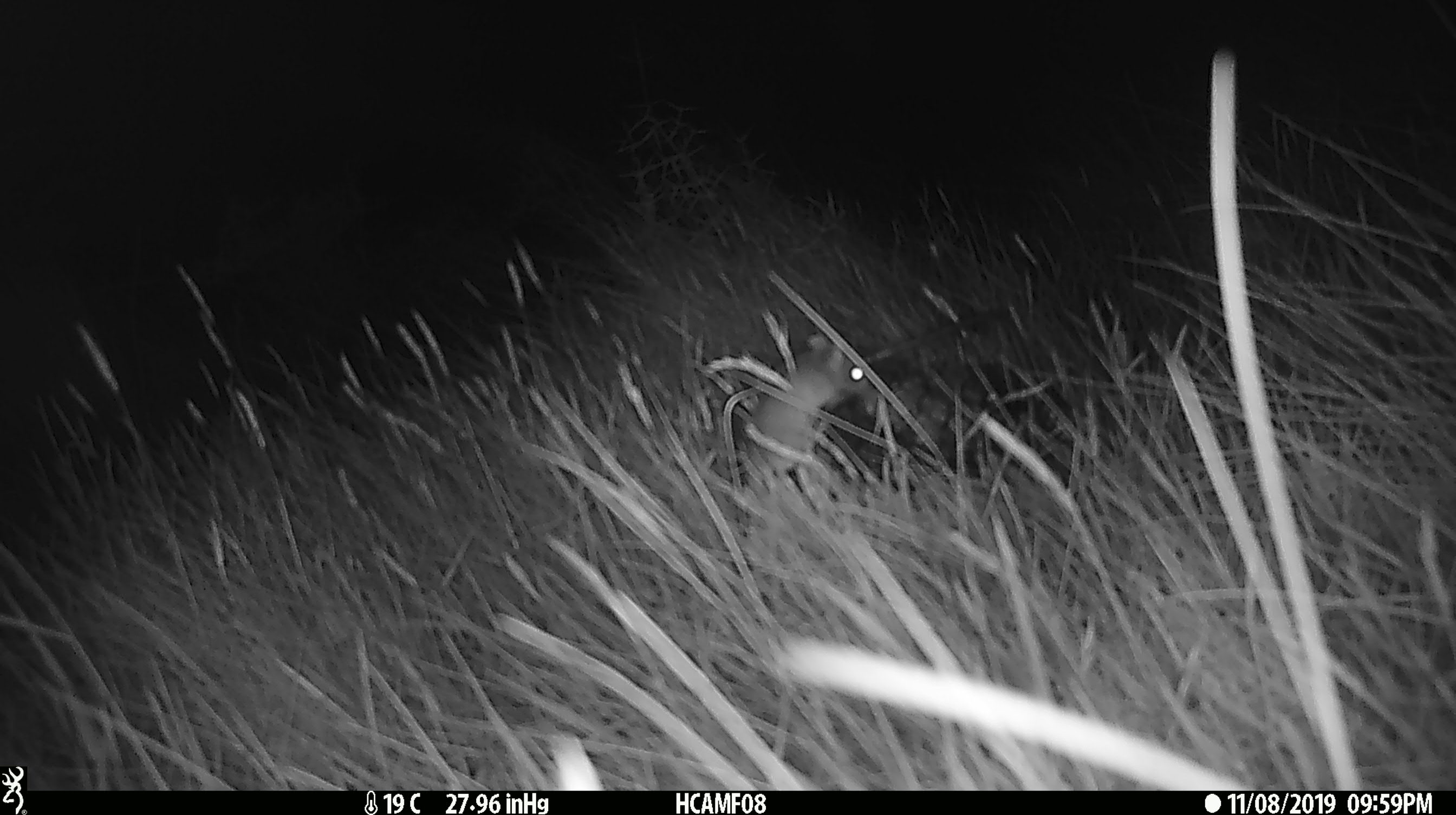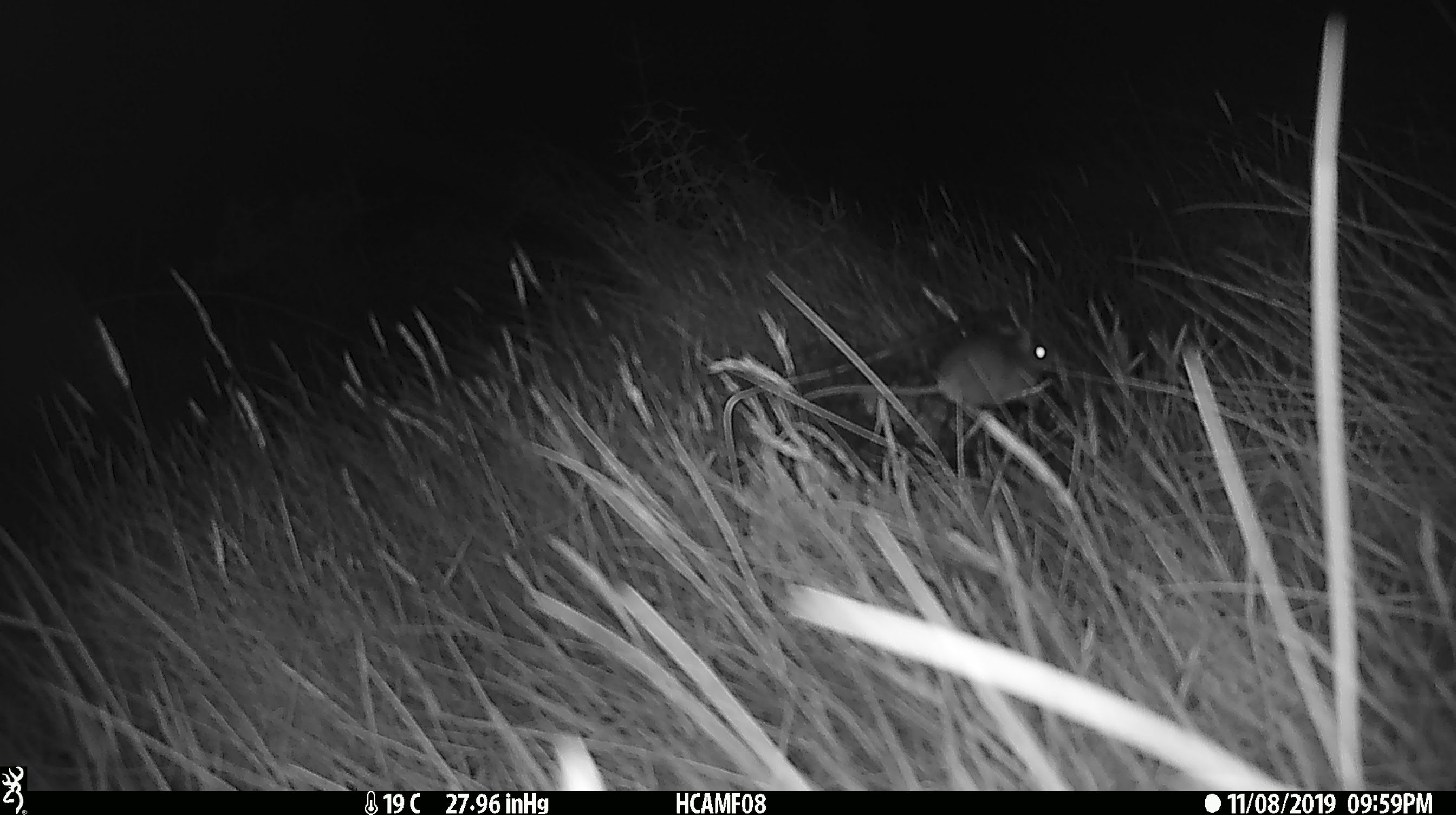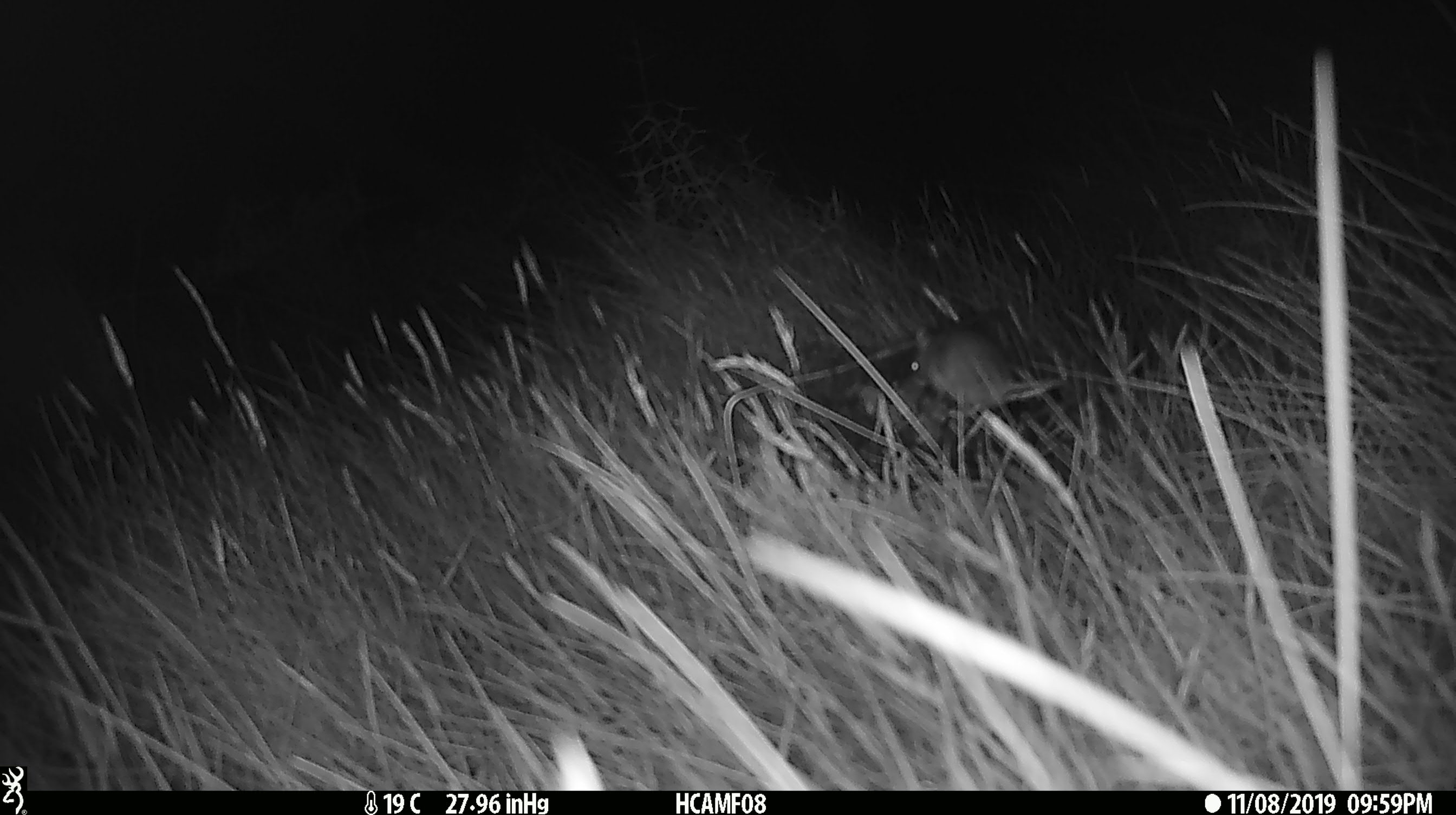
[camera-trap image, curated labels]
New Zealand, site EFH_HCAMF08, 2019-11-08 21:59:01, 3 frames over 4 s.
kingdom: Animalia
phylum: Chordata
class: Mammalia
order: Rodentia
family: Muridae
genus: Mus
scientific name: Mus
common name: mouse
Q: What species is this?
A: Mouse (Mus).